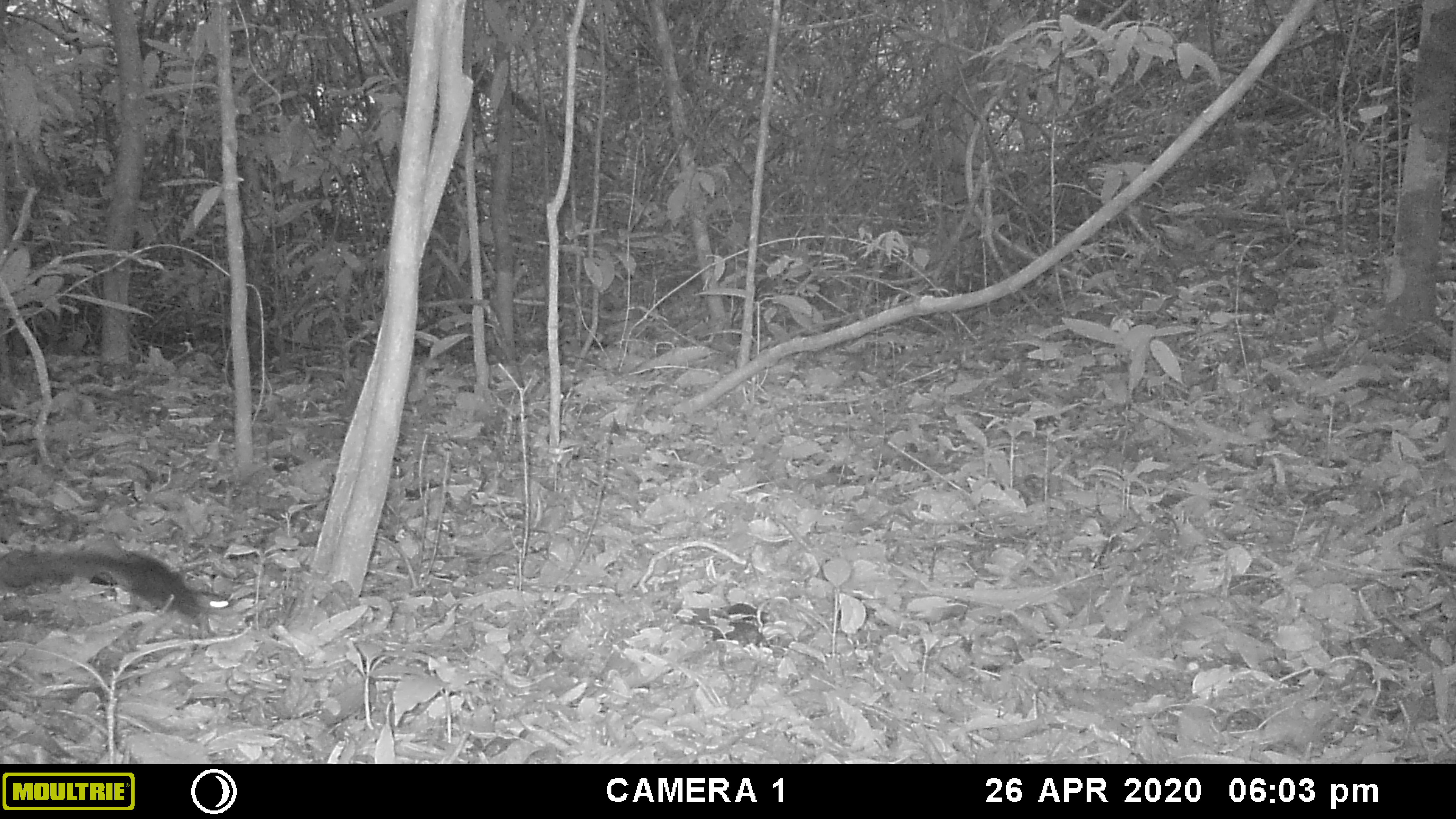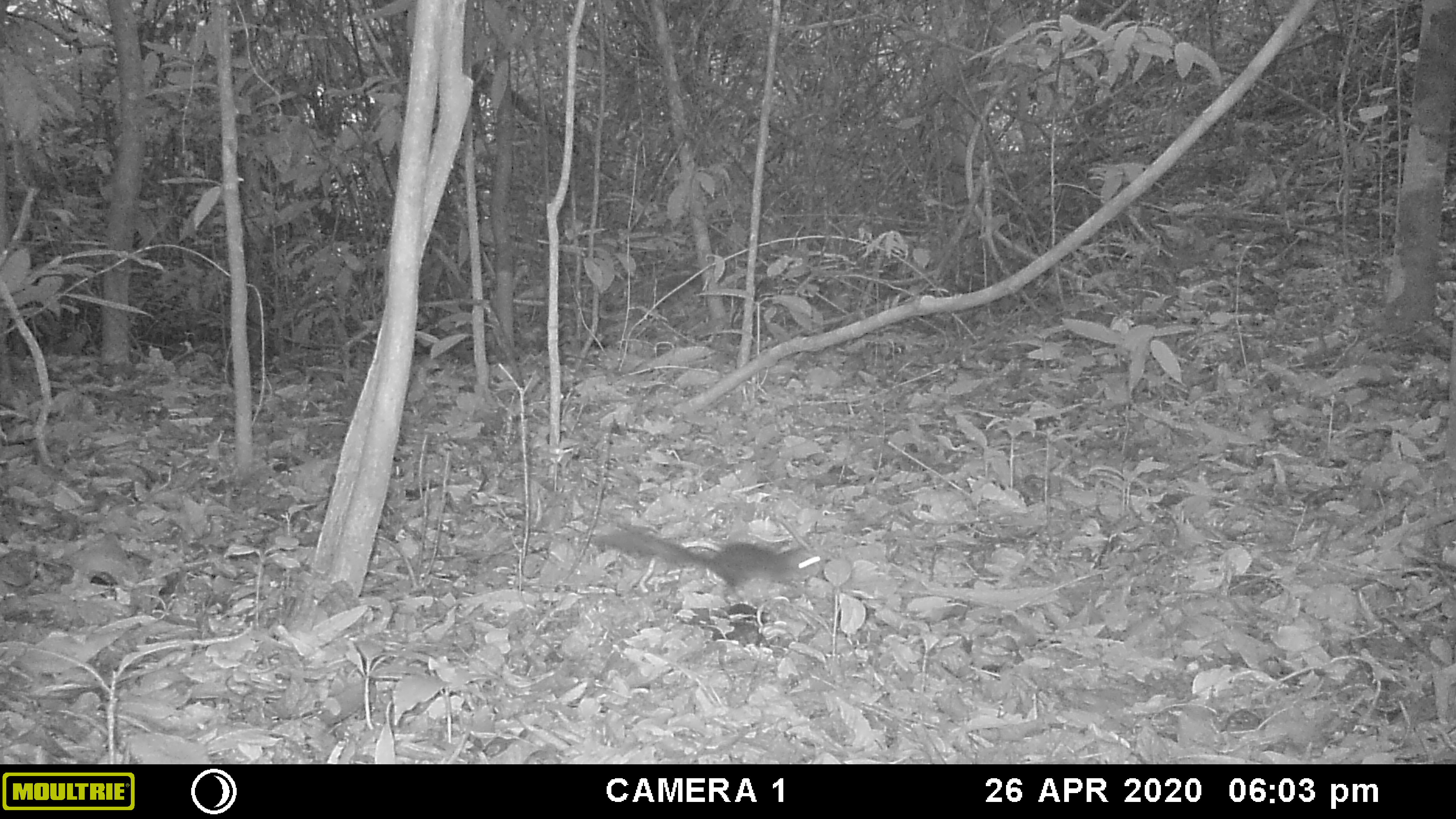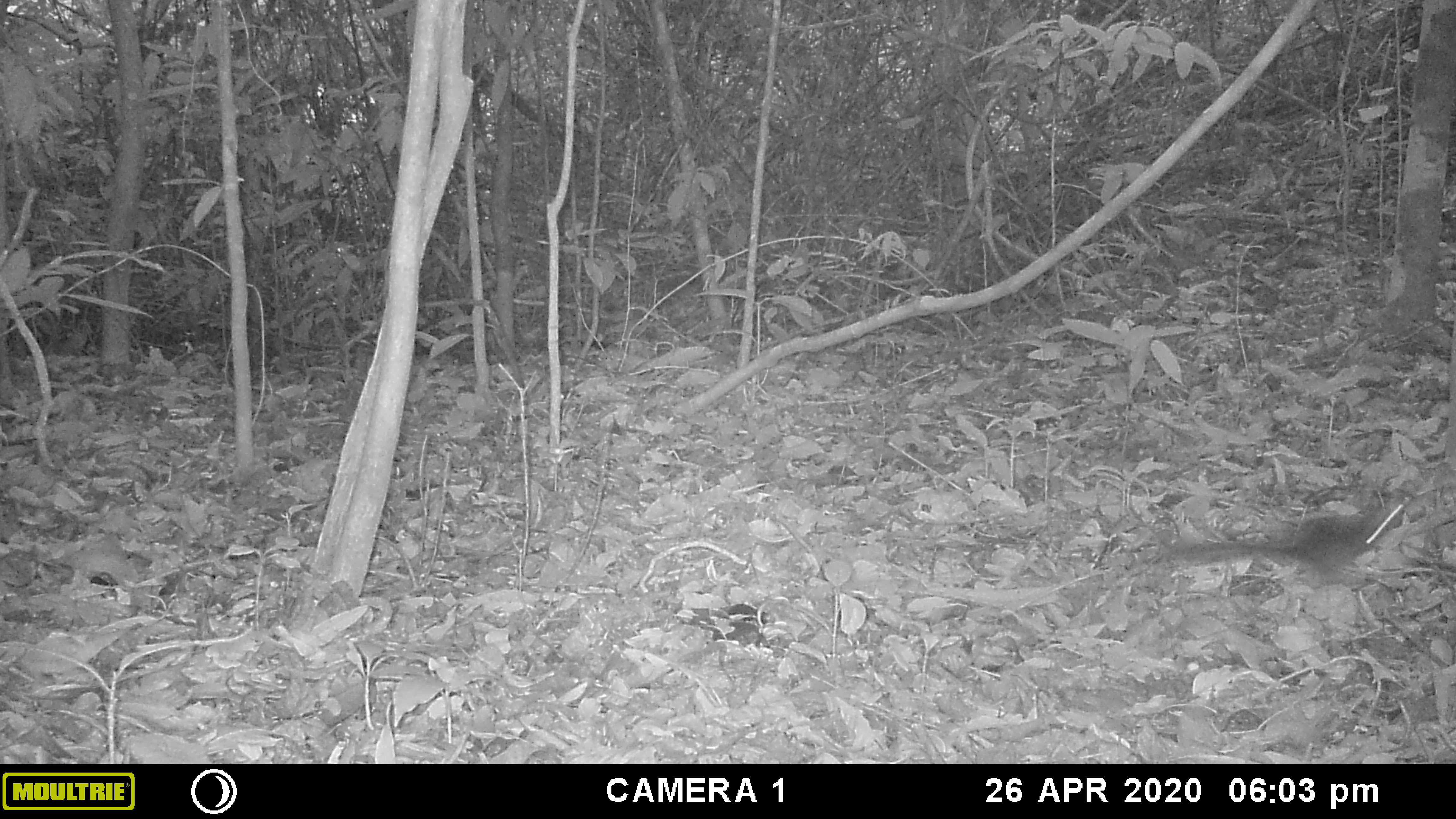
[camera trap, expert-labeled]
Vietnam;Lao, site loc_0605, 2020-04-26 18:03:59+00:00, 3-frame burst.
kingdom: Animalia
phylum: Chordata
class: Mammalia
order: Rodentia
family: Sciuridae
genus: Dremomys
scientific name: Dremomys rufigenis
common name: red-cheeked squirrel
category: red cheeked squirrel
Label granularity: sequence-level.